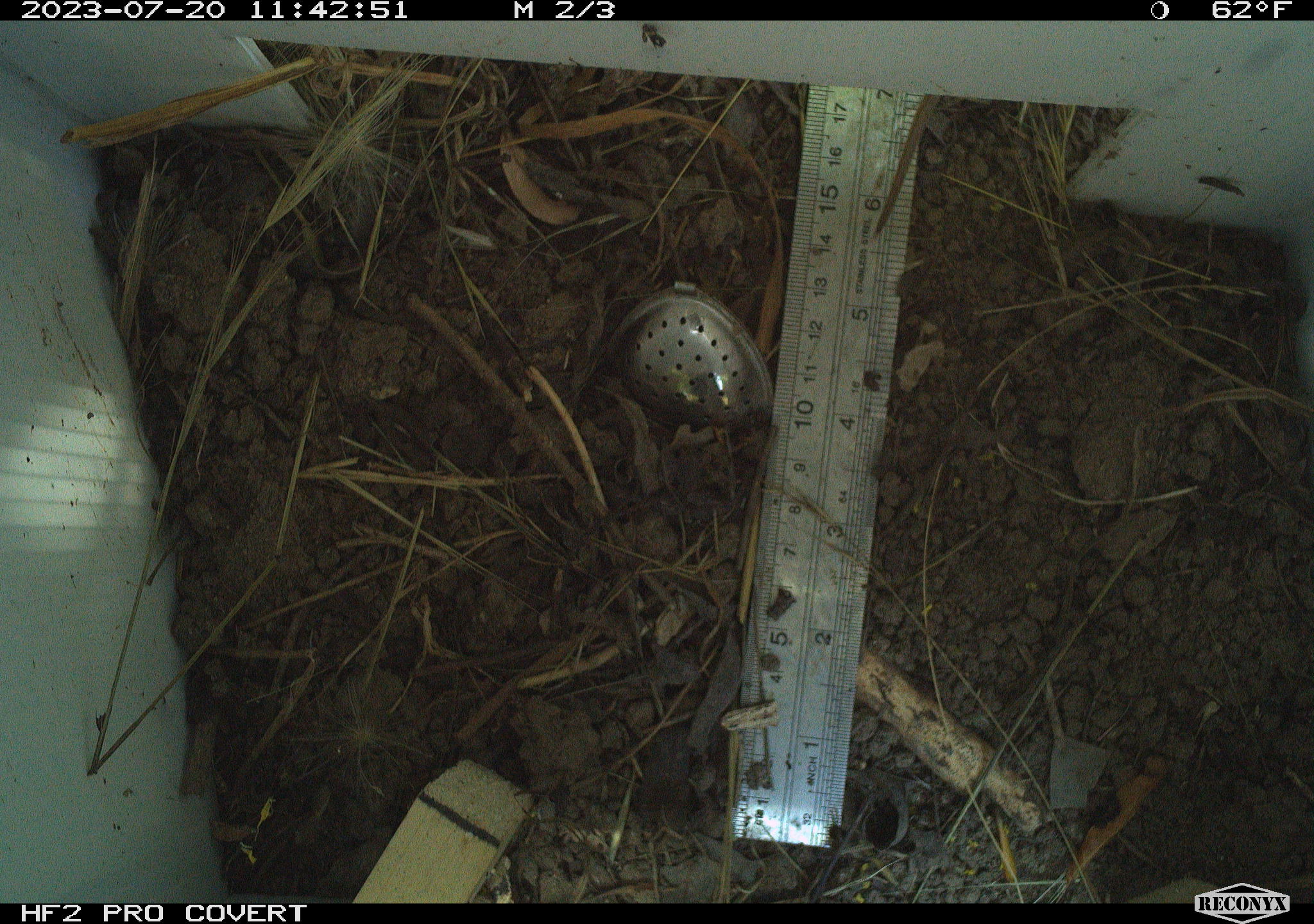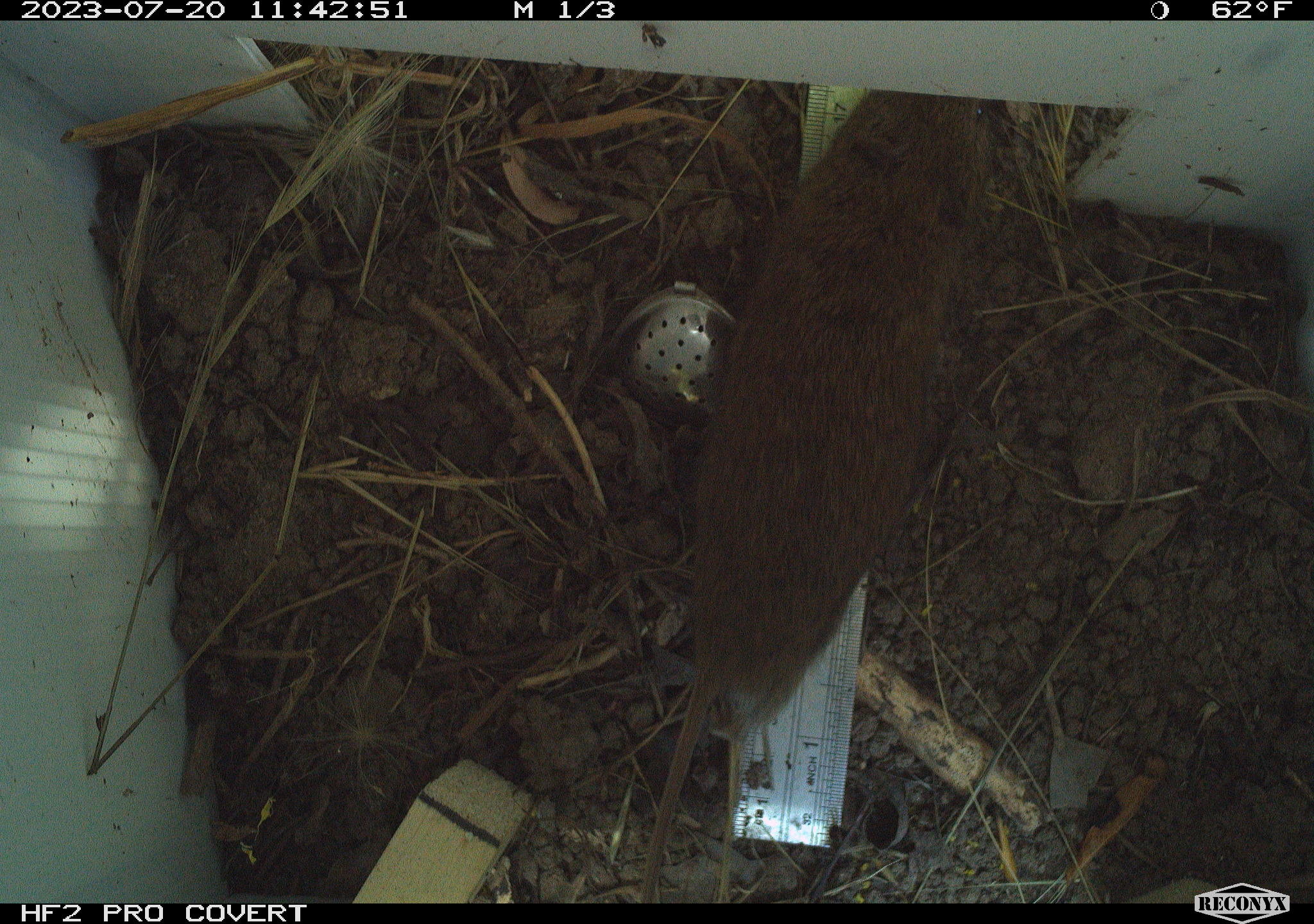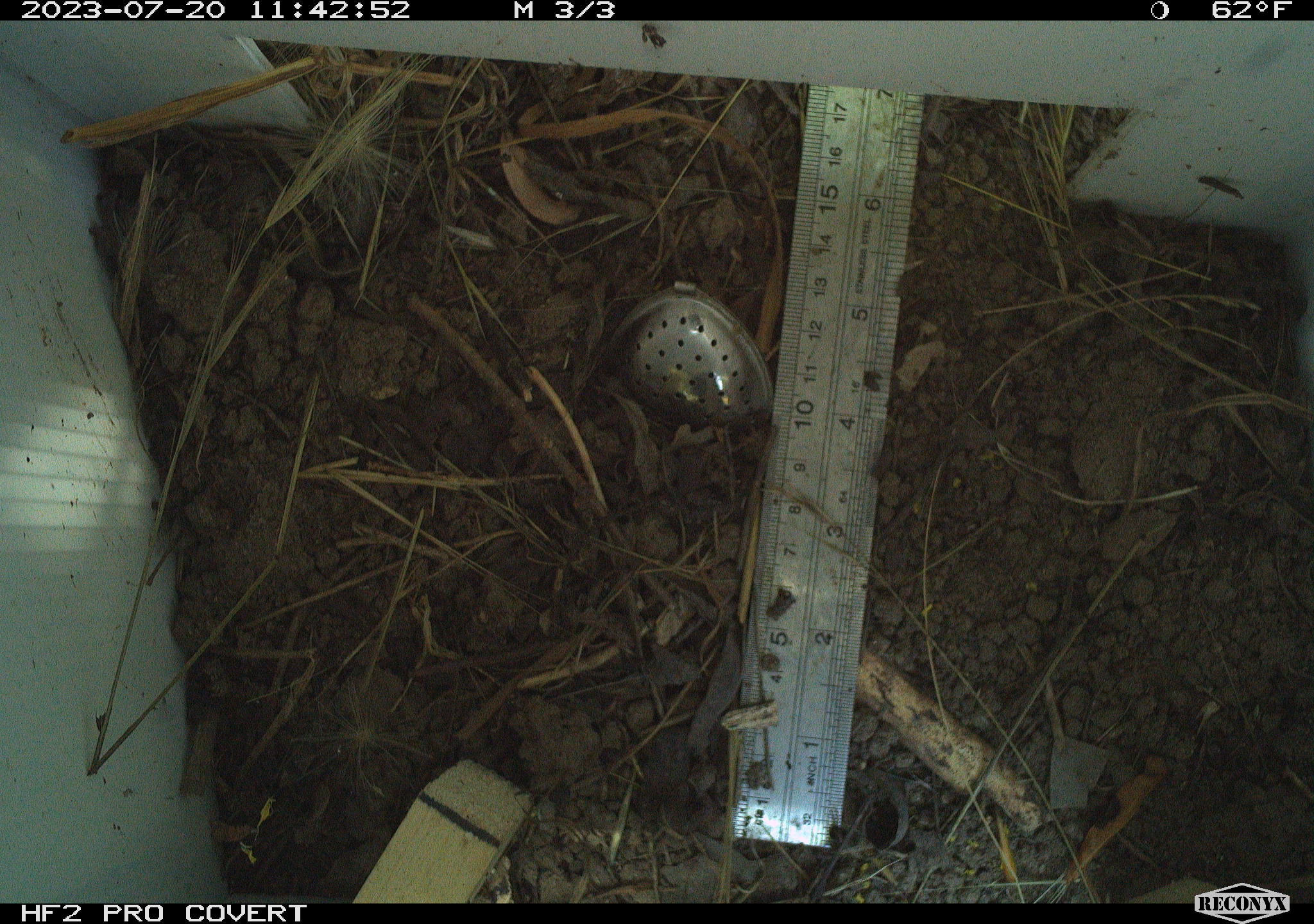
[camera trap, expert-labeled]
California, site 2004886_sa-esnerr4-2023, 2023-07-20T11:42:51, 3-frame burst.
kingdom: Animalia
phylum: Chordata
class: Mammalia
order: Rodentia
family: Cricetidae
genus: Microtus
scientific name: Microtus californicus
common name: california vole